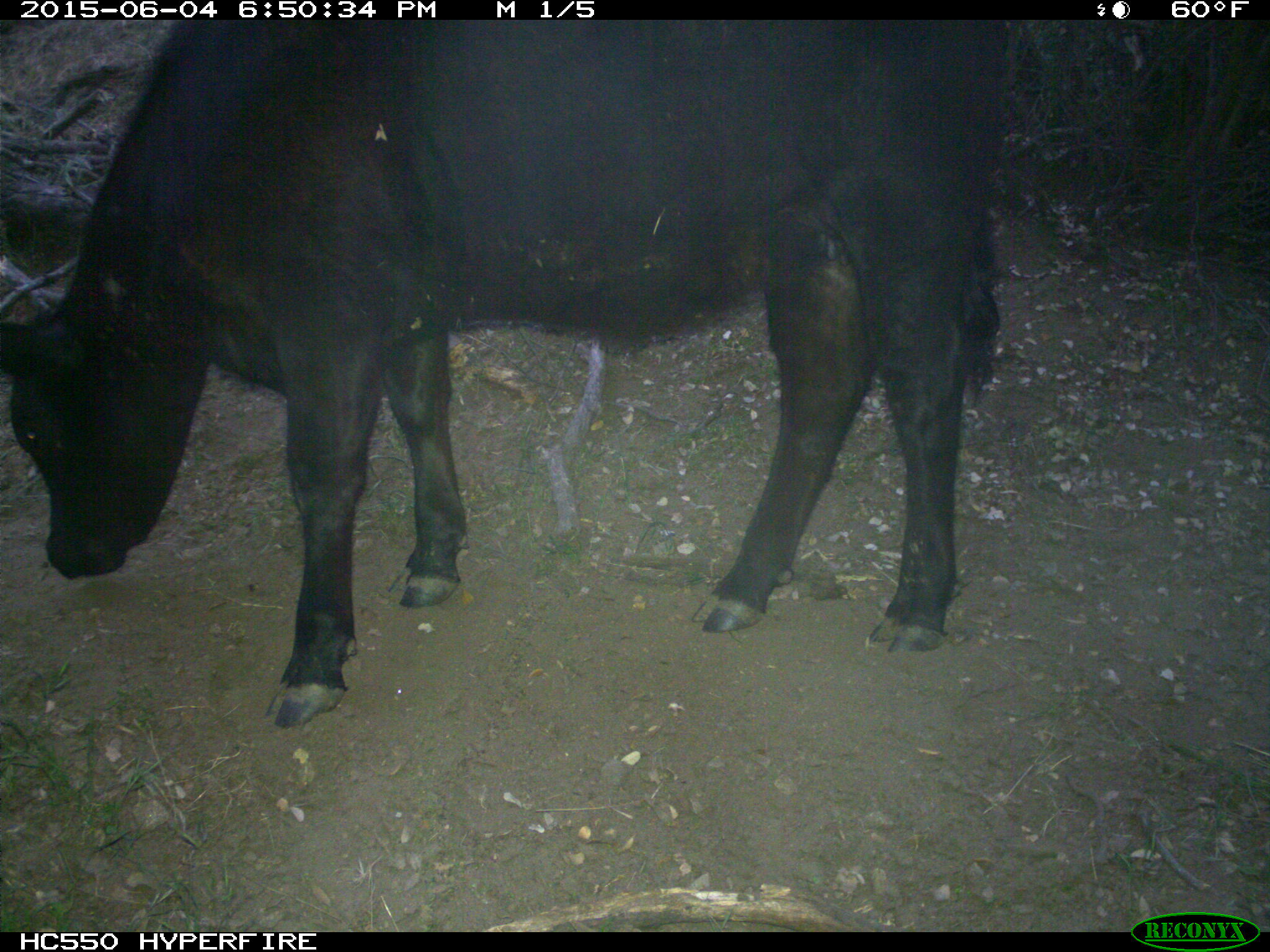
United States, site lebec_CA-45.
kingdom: Animalia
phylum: Chordata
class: Mammalia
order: Artiodactyla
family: Bovidae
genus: Bos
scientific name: Bos taurus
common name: domestic cow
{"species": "Bos taurus (domestic cow)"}